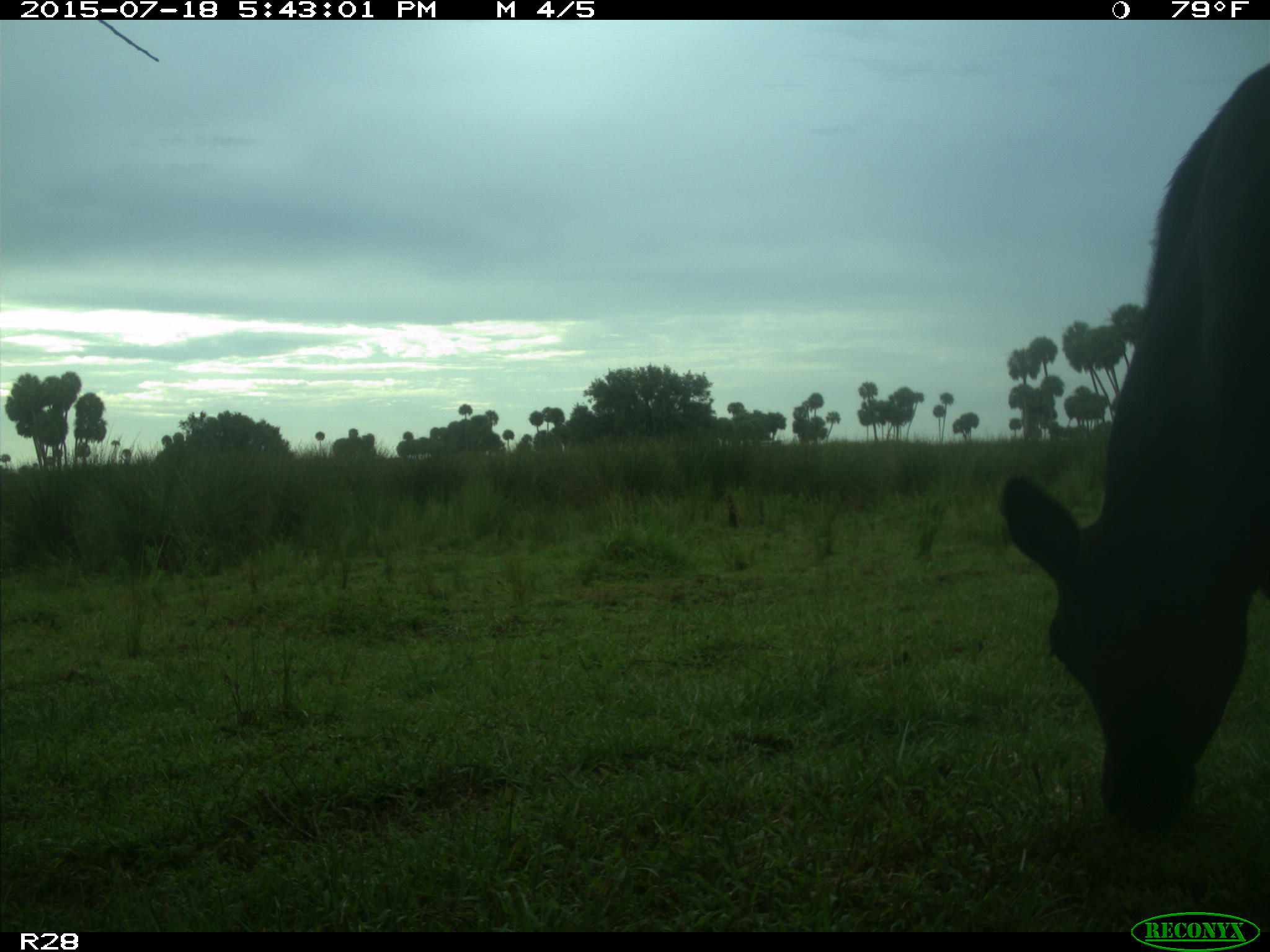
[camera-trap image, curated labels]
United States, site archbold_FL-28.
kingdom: Animalia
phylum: Chordata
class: Mammalia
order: Artiodactyla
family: Bovidae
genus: Bos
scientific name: Bos taurus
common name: domestic cow